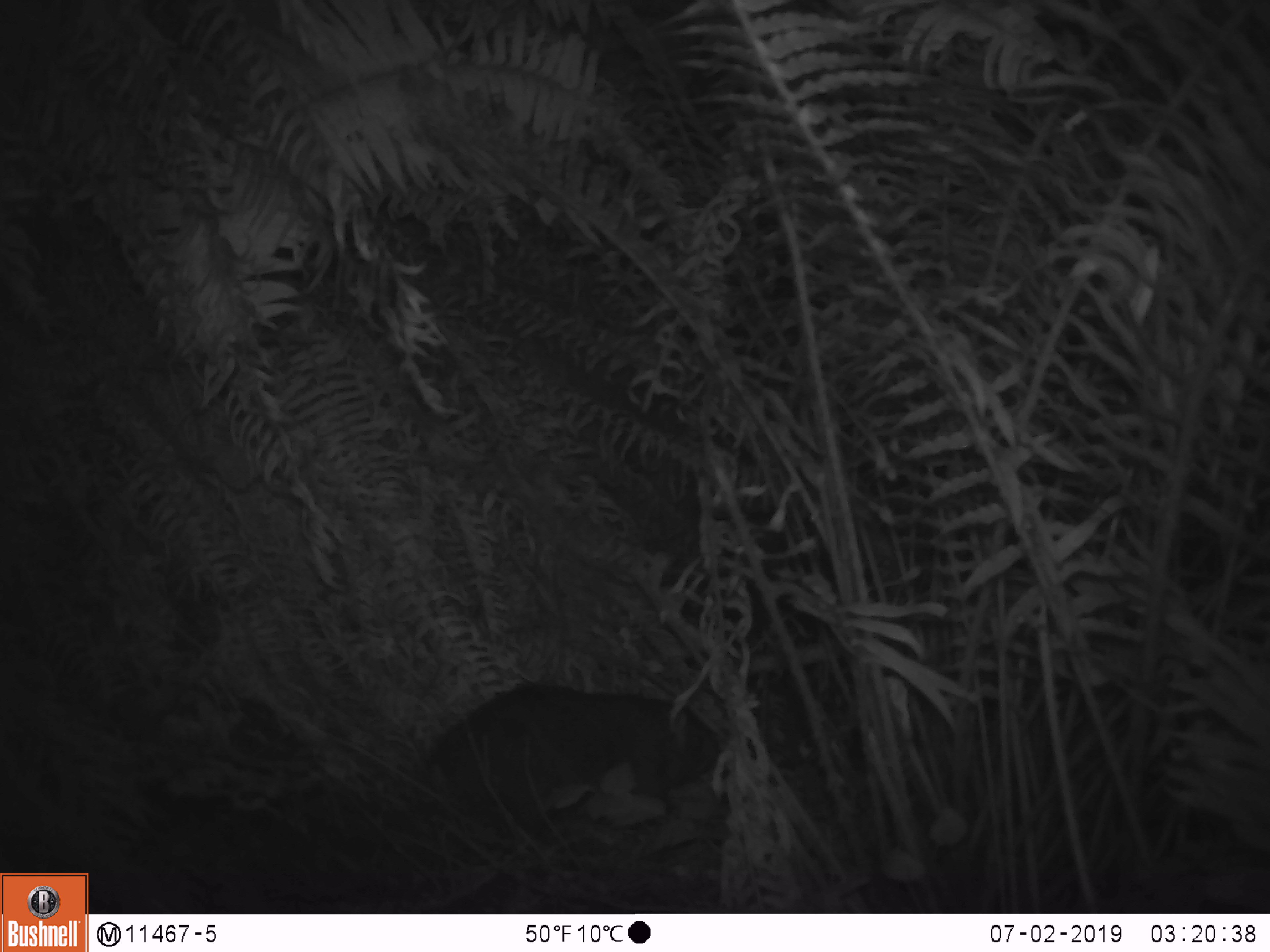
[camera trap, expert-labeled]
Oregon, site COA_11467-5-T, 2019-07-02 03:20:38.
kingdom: Animalia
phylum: Chordata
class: Mammalia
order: Rodentia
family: Aplodontiidae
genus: Aplodontia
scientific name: Aplodontia rufa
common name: mountain beaver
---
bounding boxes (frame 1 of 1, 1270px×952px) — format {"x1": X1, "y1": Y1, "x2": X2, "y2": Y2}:
mountain beaver: {"x1": 414, "y1": 686, "x2": 727, "y2": 834}